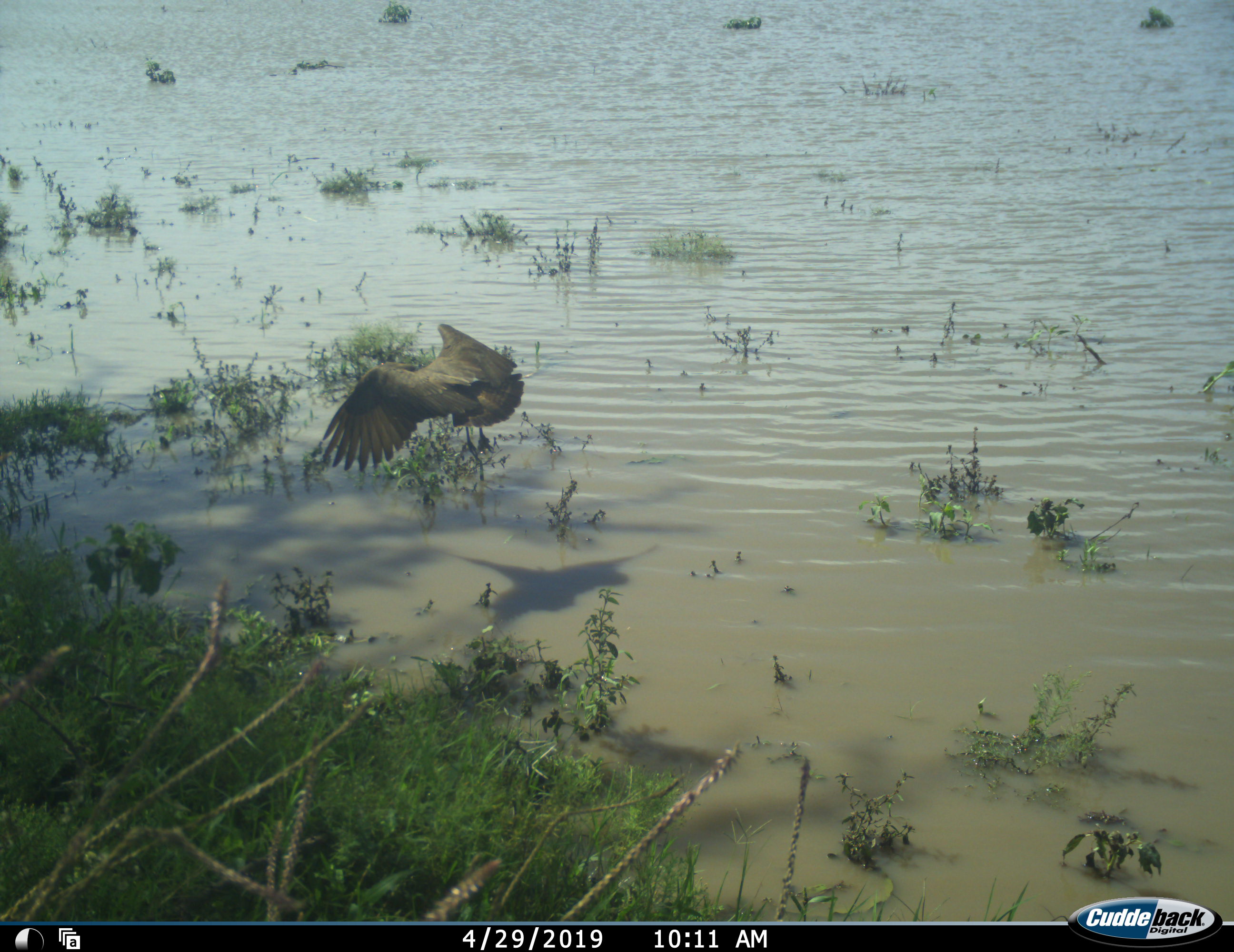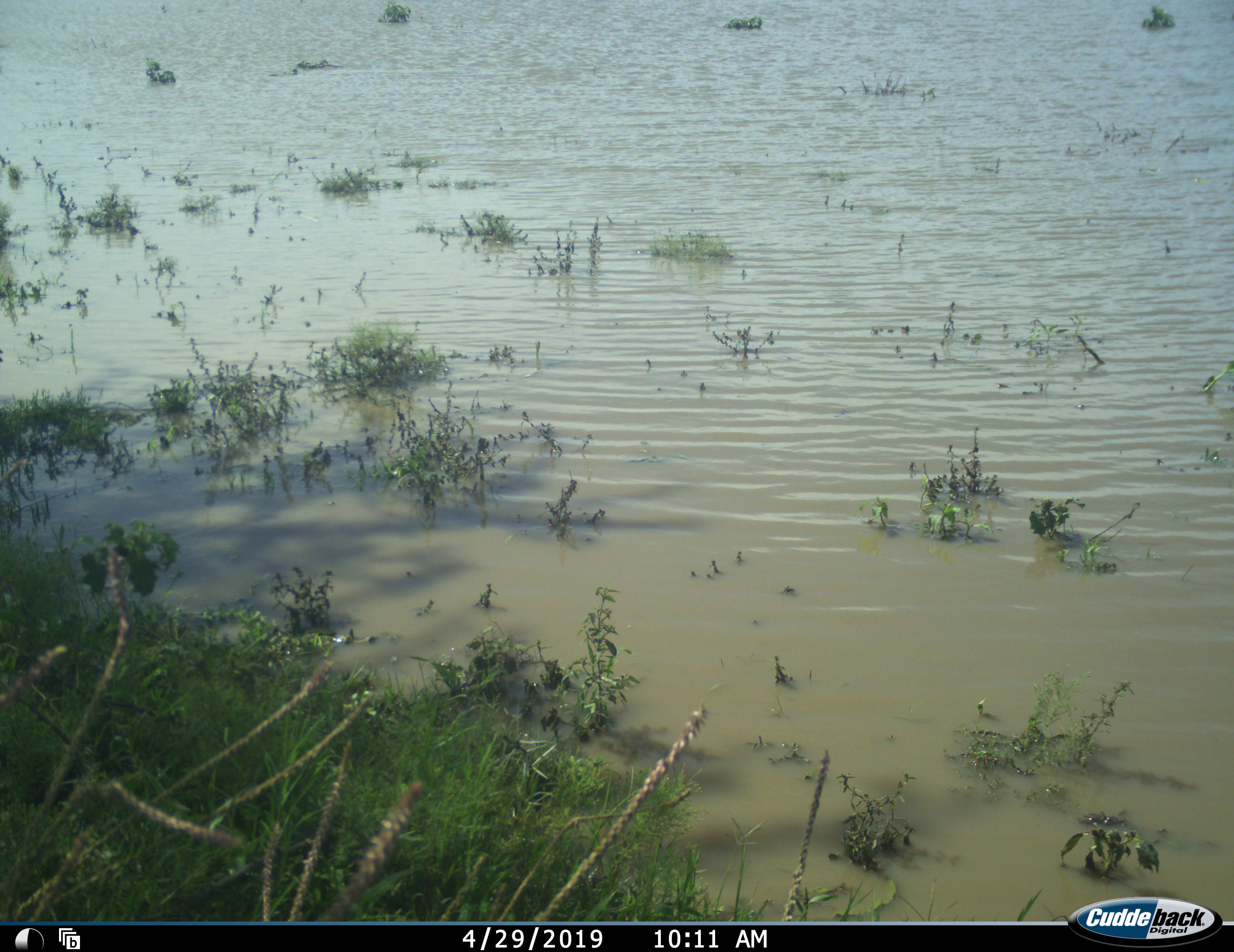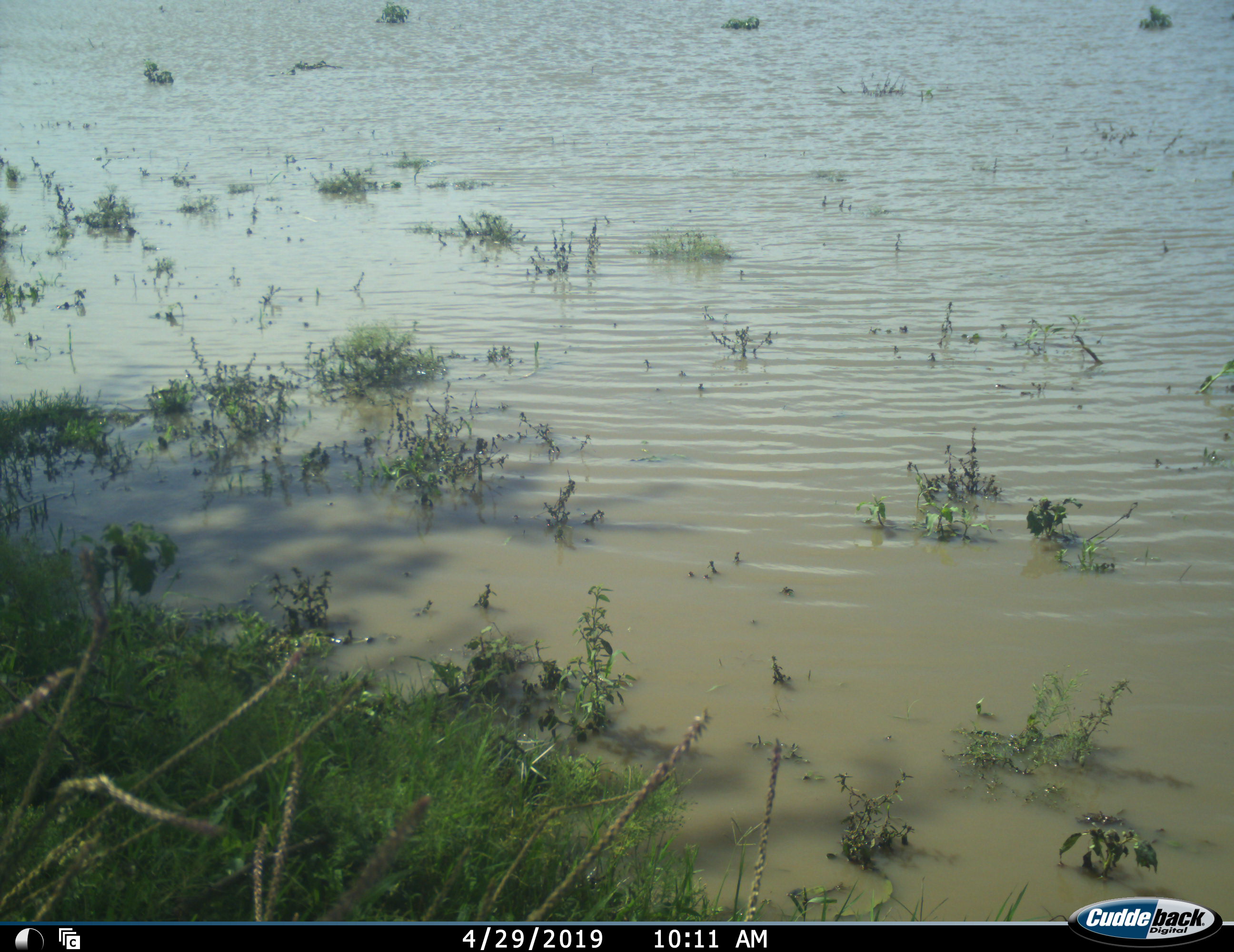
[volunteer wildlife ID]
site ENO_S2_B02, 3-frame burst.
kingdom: Animalia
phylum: Chordata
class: Aves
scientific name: Aves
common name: bird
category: birdother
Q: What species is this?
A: Birdother (bird) (Aves).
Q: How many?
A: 1.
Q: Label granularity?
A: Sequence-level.